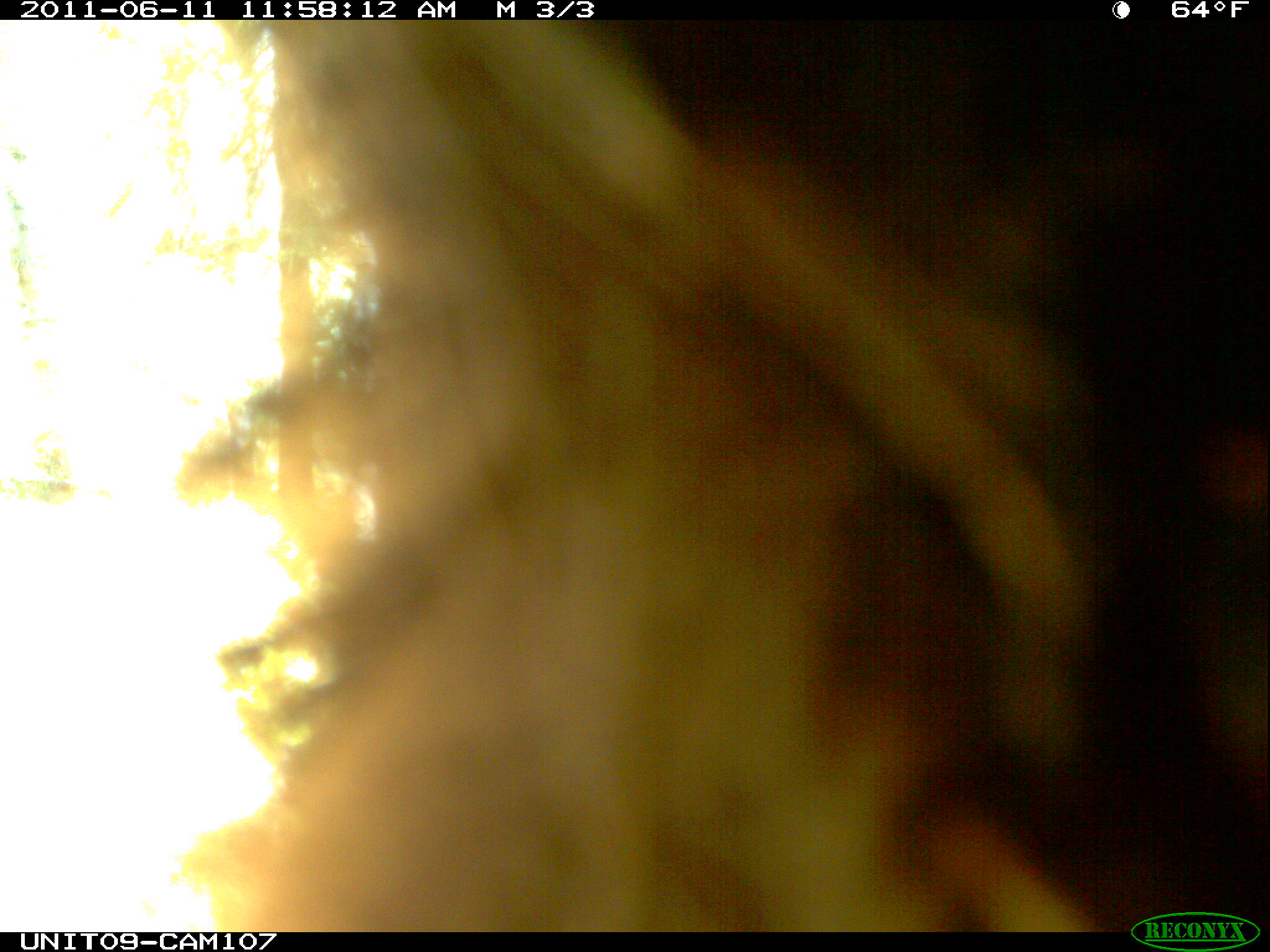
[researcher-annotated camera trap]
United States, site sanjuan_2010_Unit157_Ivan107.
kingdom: Animalia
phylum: Chordata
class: Mammalia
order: Carnivora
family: Ursidae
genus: Ursus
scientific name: Ursus americanus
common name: american black bear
Ursus americanus (american black bear).